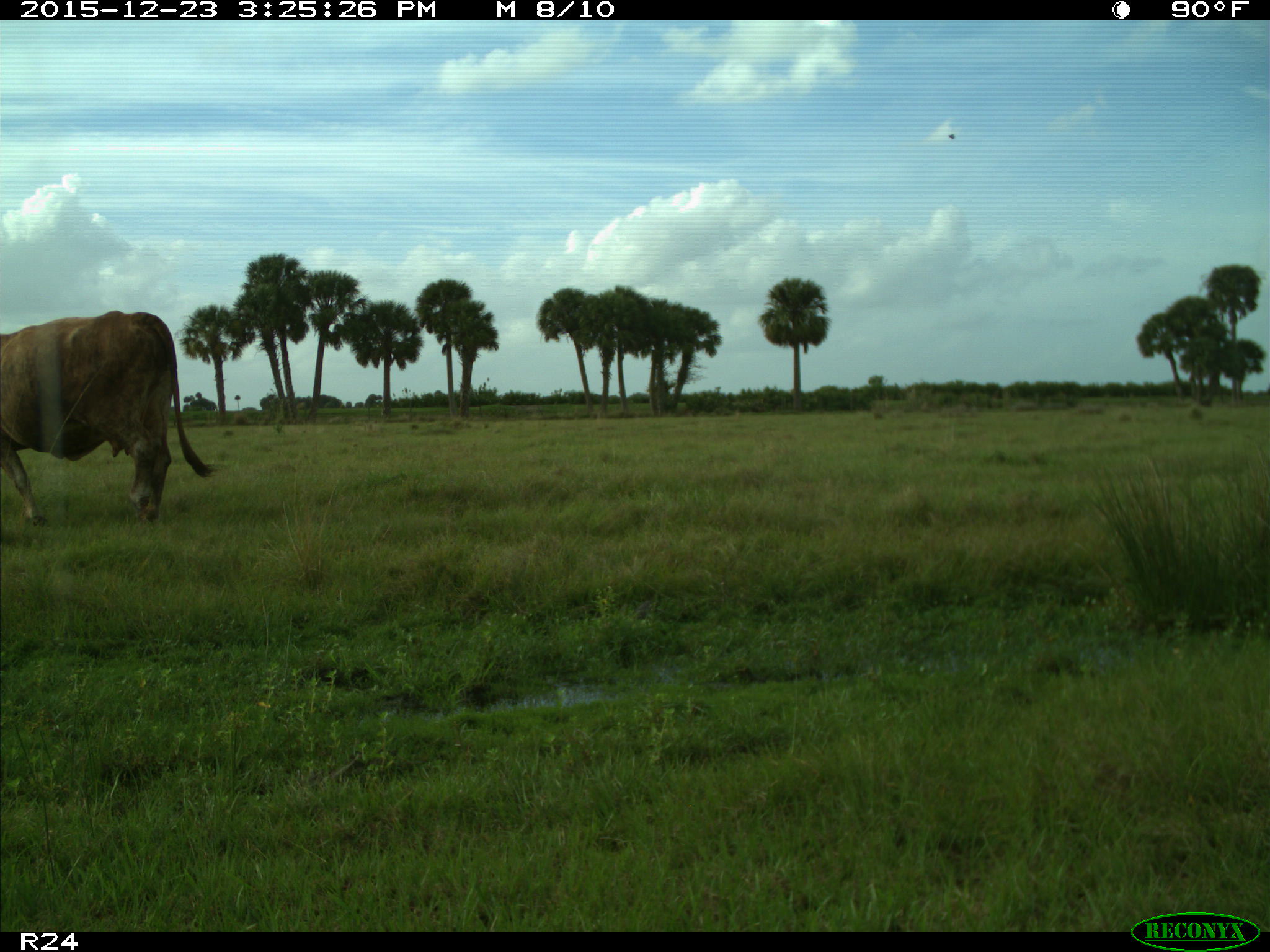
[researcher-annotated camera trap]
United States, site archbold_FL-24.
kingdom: Animalia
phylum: Chordata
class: Mammalia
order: Artiodactyla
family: Bovidae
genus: Bos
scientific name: Bos taurus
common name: domestic cow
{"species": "Bos taurus (domestic cow)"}